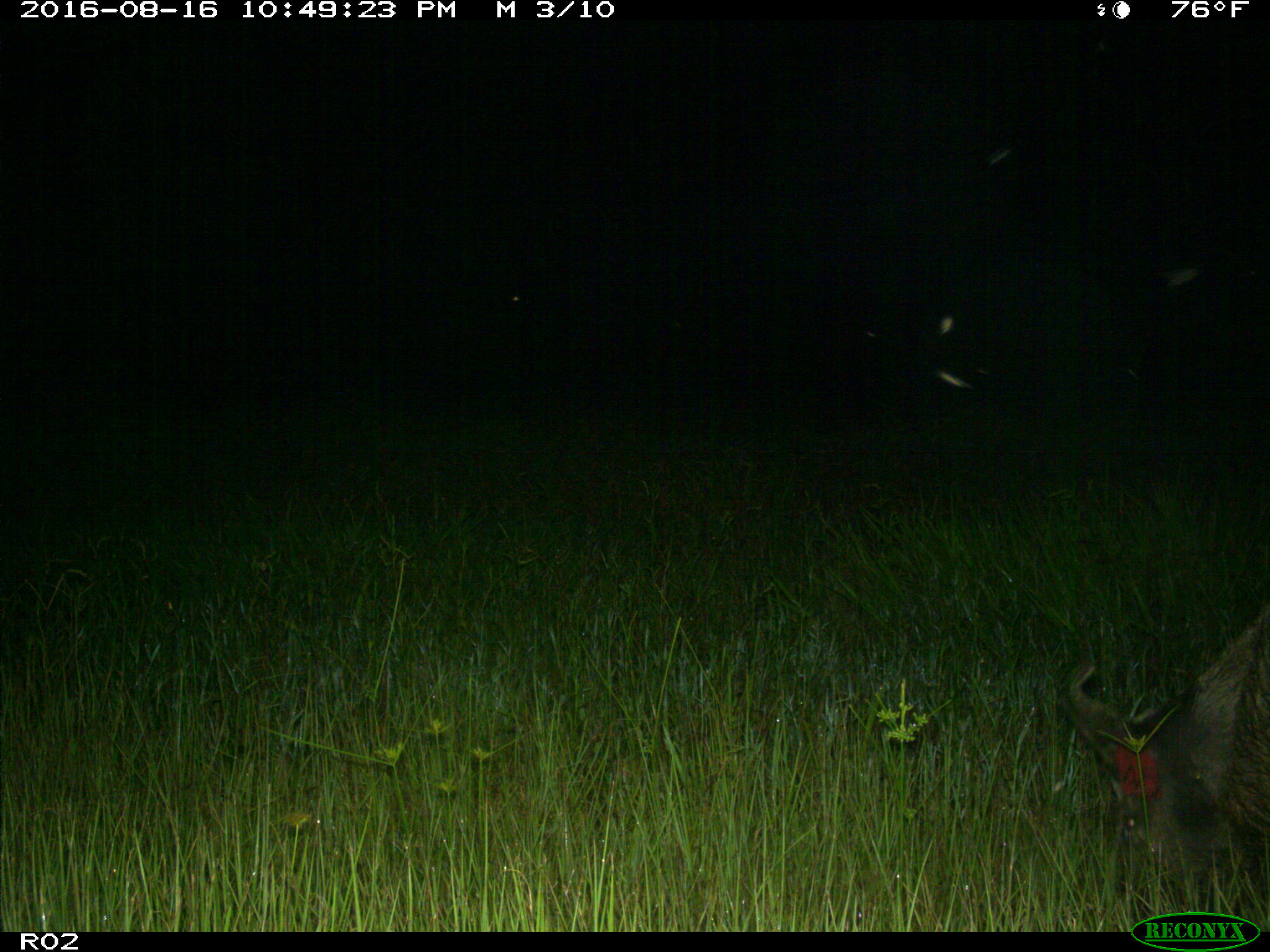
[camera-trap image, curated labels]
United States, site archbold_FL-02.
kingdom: Animalia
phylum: Chordata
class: Mammalia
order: Artiodactyla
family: Suidae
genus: Sus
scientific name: Sus scrofa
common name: wild boar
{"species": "Sus scrofa (wild boar)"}